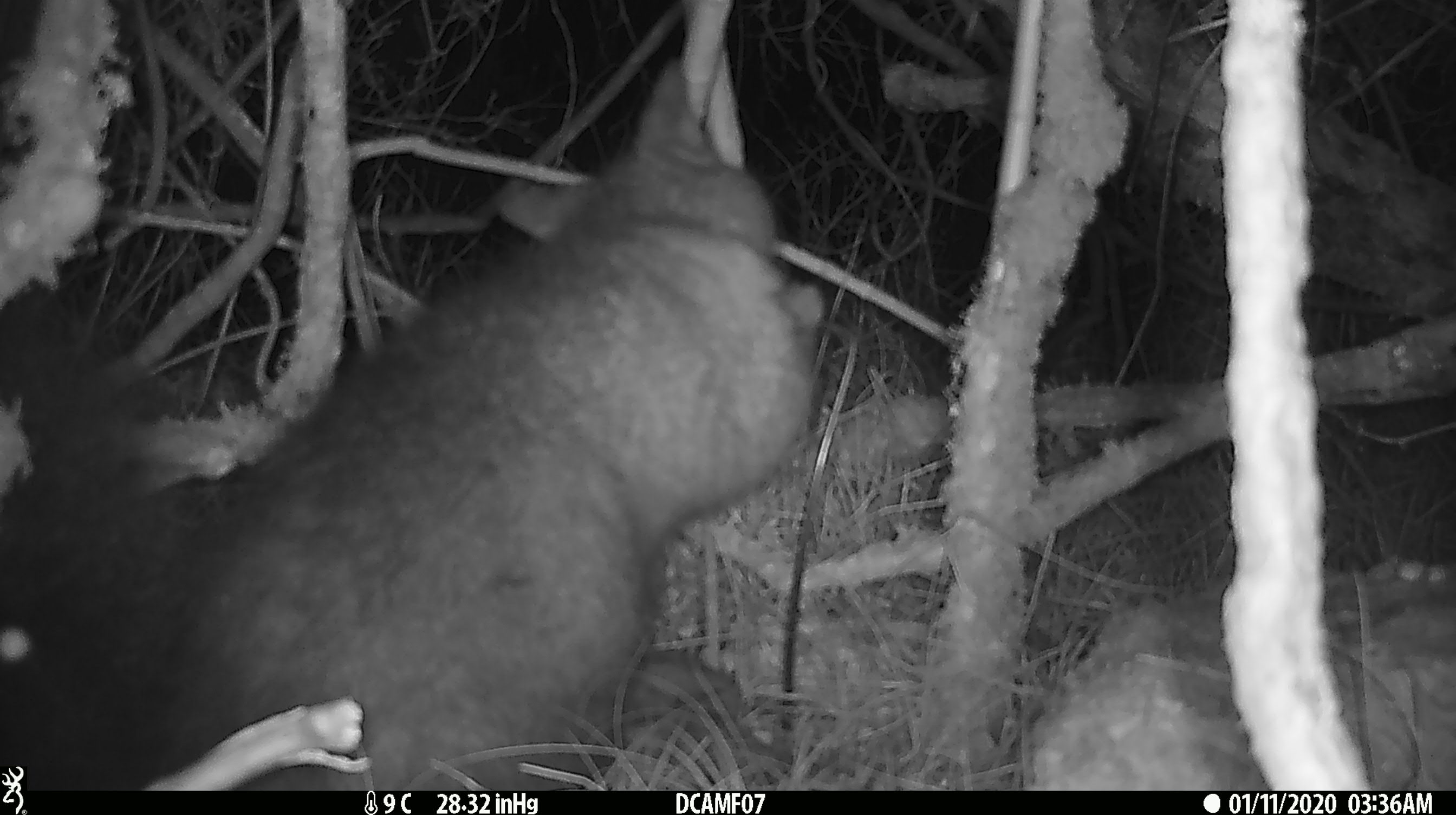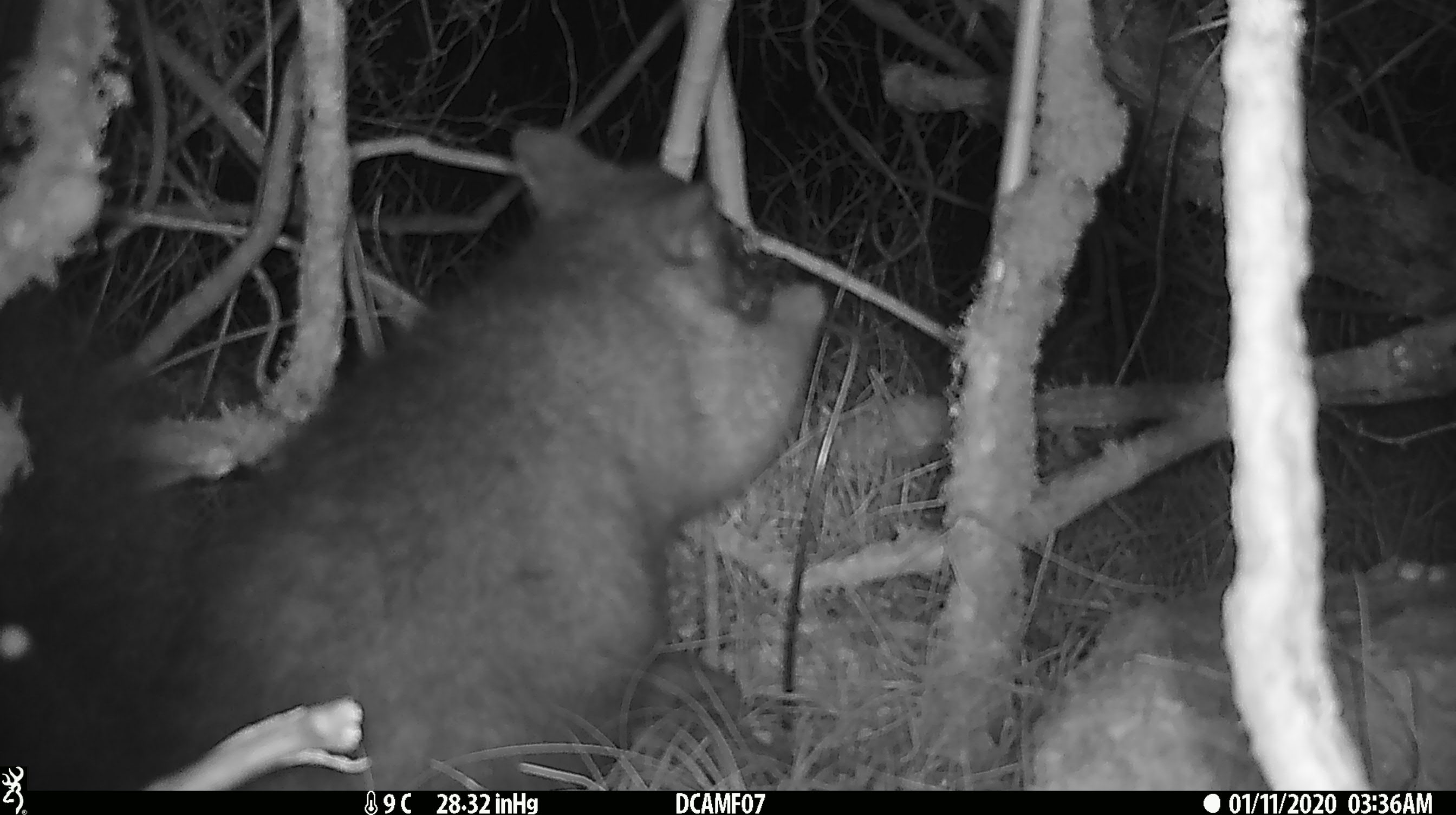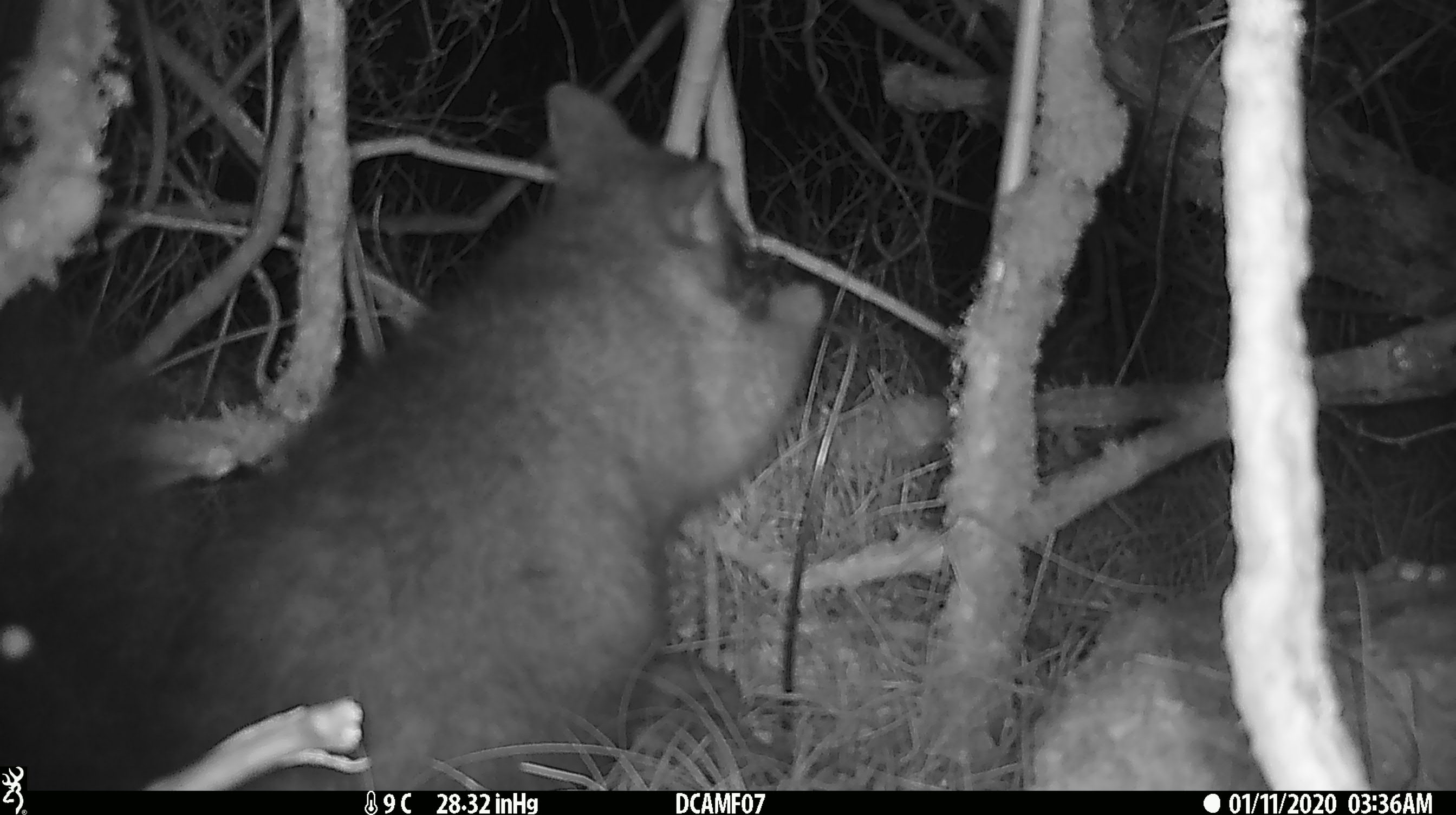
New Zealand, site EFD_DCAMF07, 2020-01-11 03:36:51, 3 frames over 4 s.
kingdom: Animalia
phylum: Chordata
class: Mammalia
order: Diprotodontia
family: Phalangeridae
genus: Trichosurus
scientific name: Trichosurus vulpecula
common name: common brushtail possum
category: possum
Possum (common brushtail possum) (Trichosurus vulpecula).